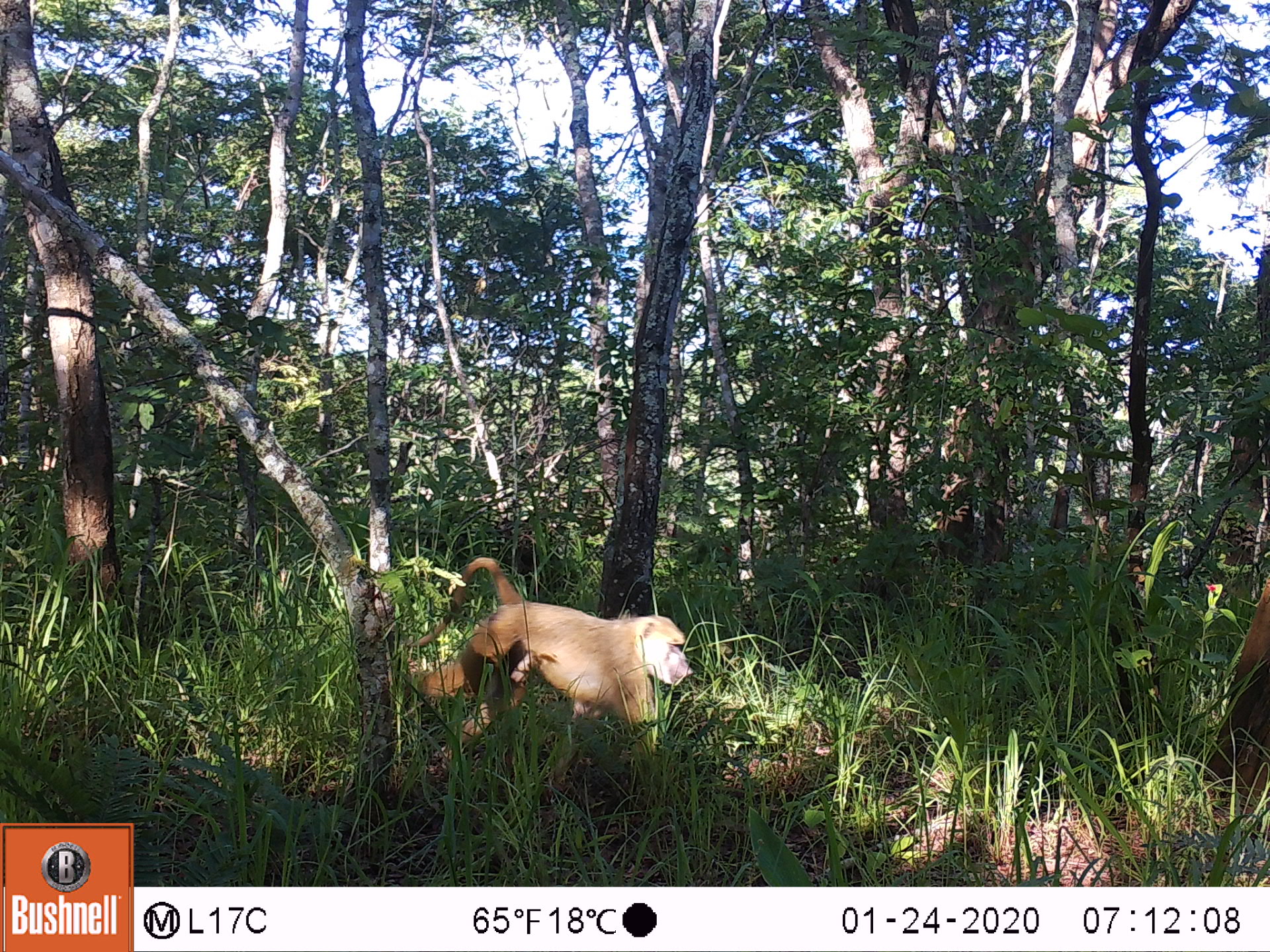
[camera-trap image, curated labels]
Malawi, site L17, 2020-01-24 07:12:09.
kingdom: Animalia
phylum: Chordata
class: Mammalia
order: Primates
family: Cercopithecidae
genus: Papio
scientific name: Papio cynocephalus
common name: yellow baboon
Yellow baboon (Papio cynocephalus), count 1.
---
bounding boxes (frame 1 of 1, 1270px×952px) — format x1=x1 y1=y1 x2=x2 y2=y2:
yellow baboon: x1=413 y1=550 x2=696 y2=762